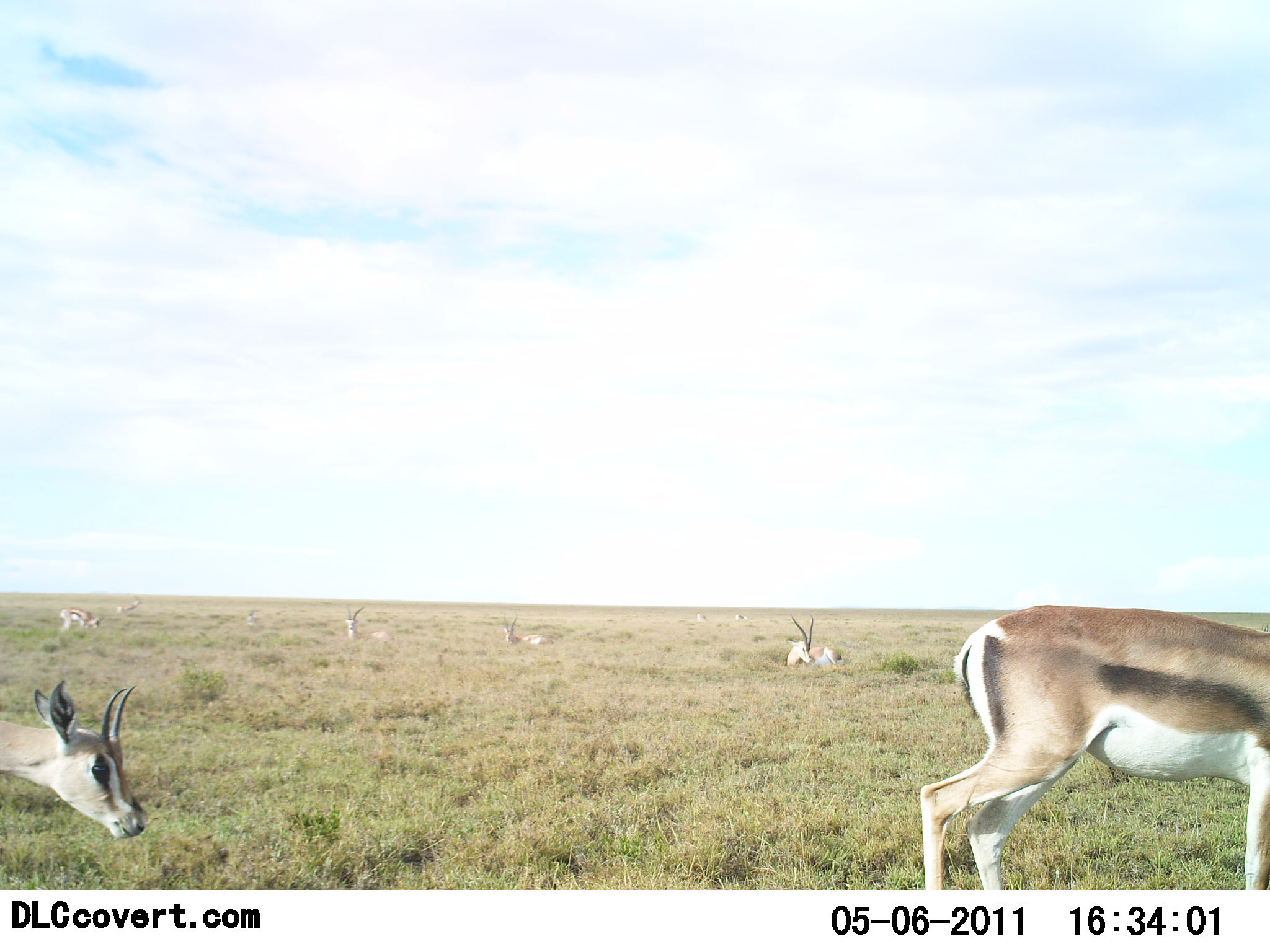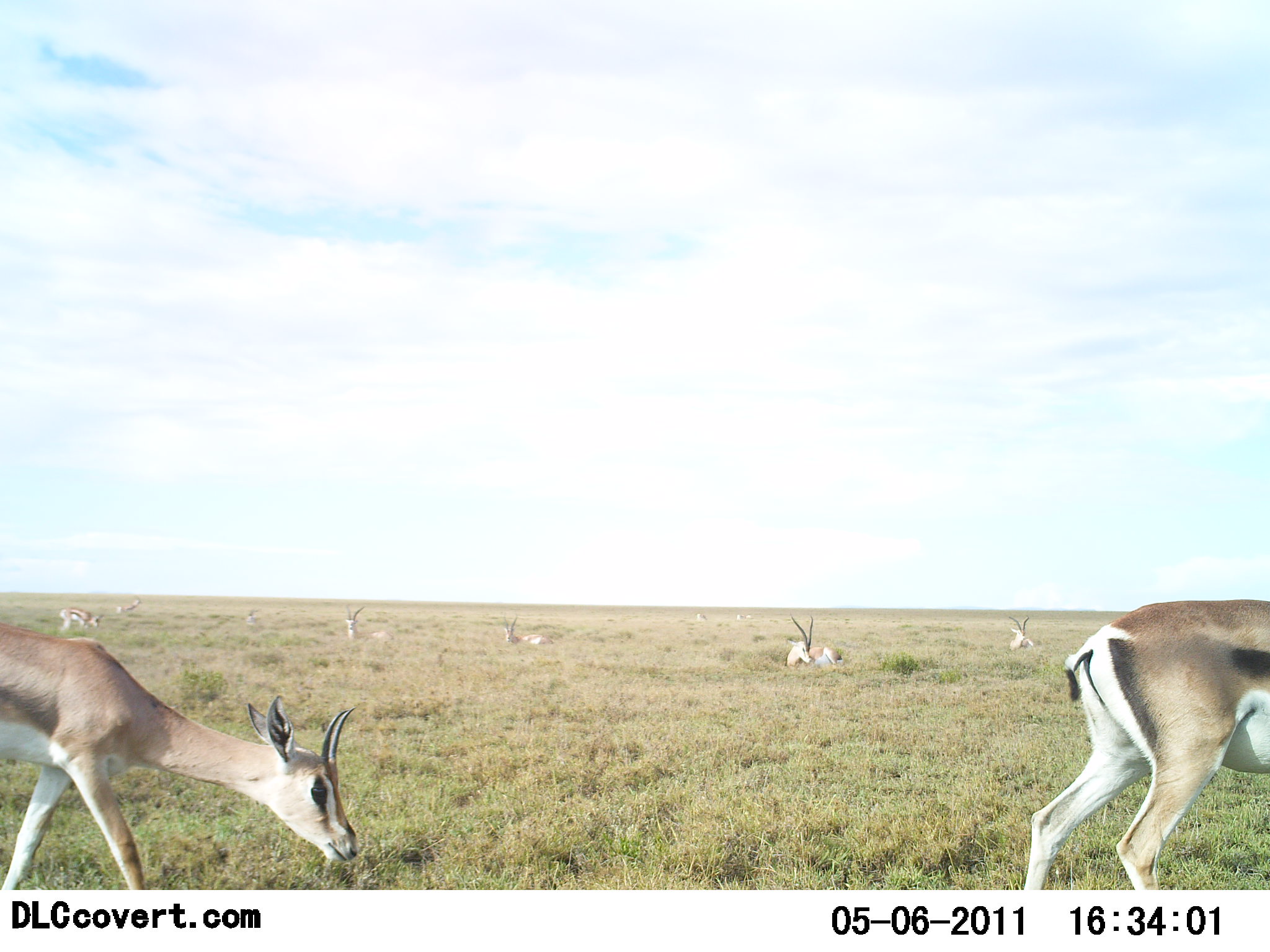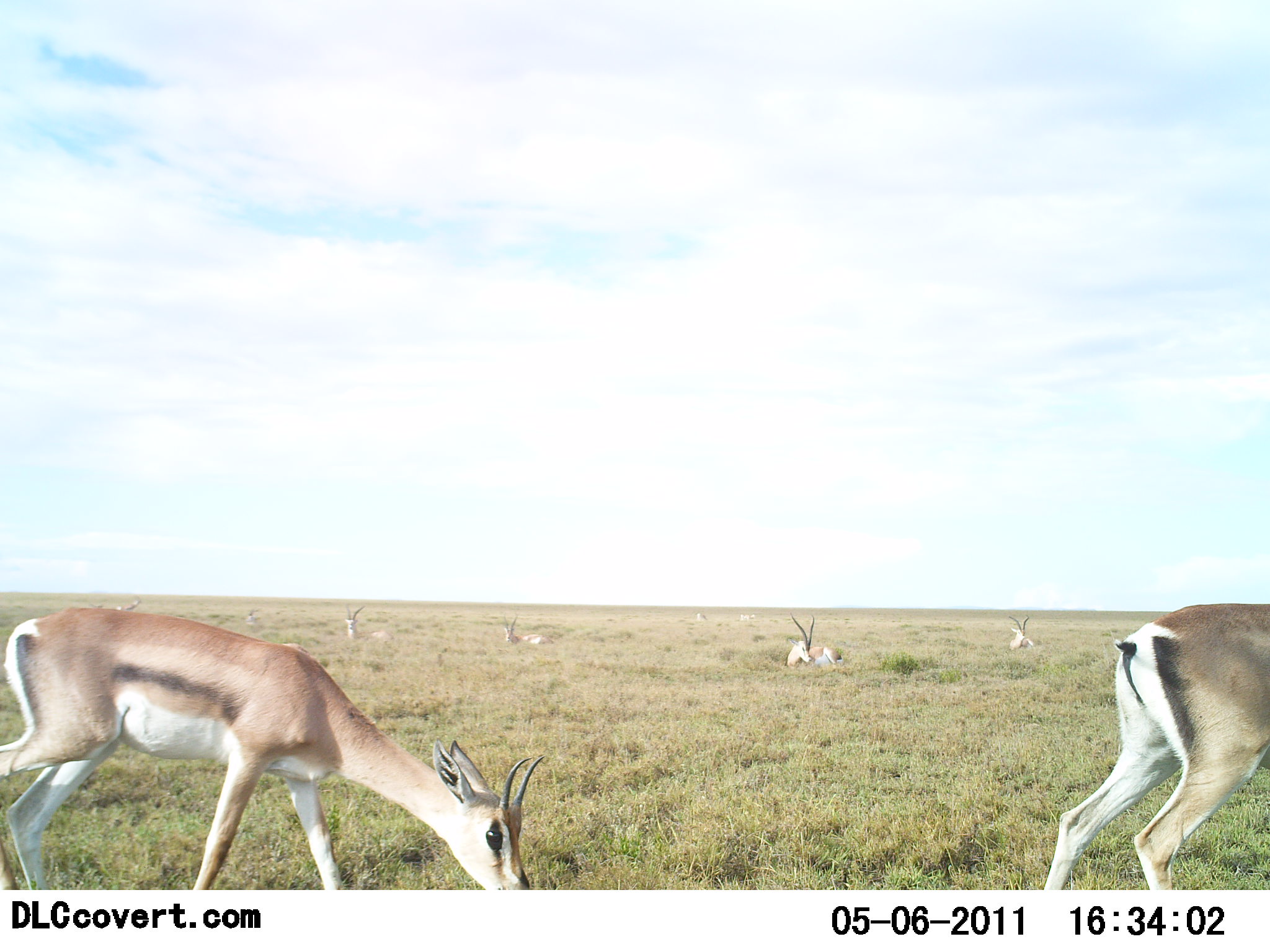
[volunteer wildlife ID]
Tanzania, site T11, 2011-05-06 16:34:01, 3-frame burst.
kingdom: Animalia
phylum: Chordata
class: Mammalia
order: Artiodactyla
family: Bovidae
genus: Nanger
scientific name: Nanger granti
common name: grant's gazelle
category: gazellegrants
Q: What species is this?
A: Gazellegrants (grant's gazelle) (Nanger granti).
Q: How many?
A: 7.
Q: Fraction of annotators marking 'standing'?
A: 27%.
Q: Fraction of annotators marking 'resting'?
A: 91%.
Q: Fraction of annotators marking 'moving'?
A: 55%.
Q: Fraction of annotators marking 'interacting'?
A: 0%.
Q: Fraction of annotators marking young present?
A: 18%.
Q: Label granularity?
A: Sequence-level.